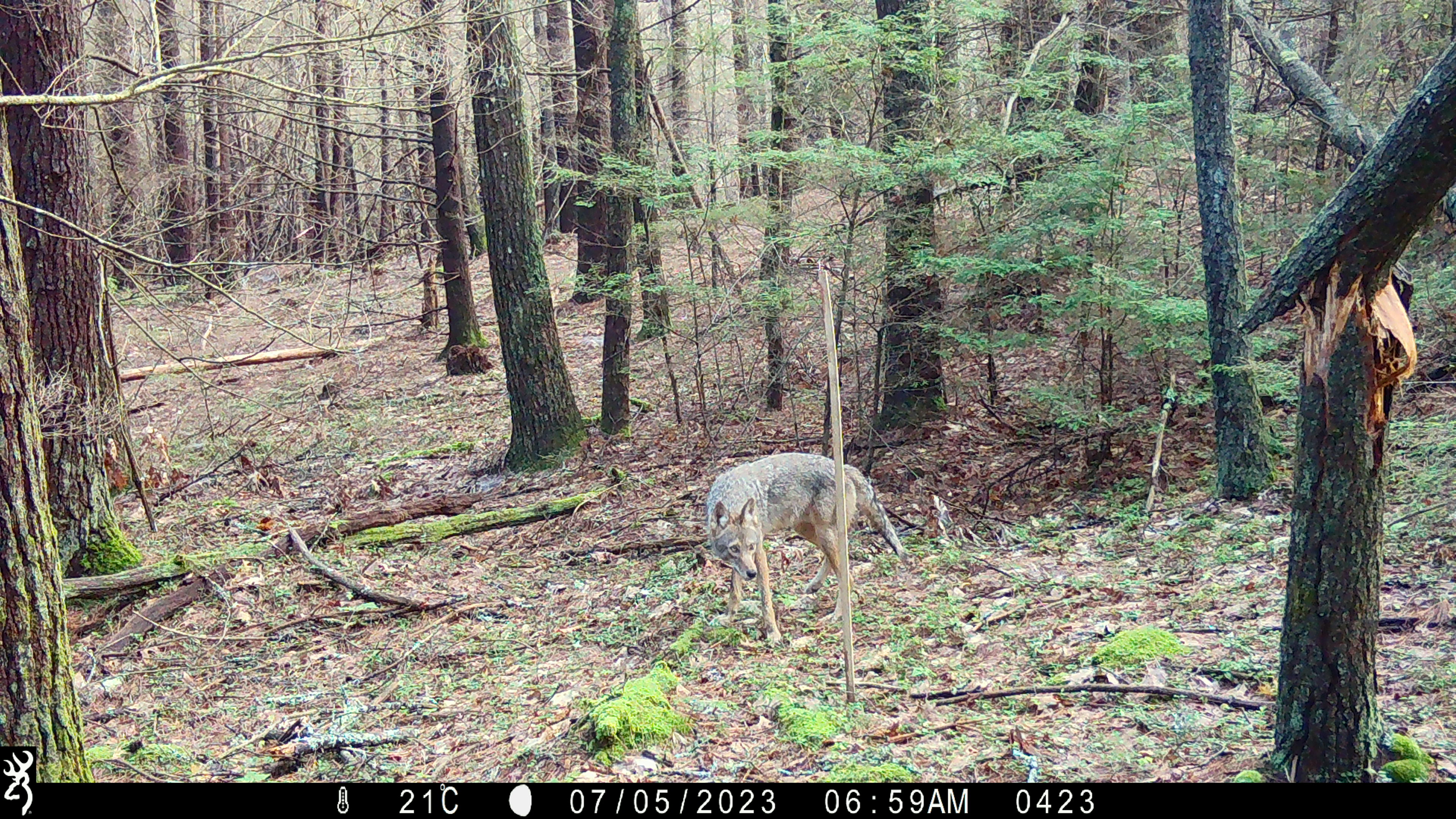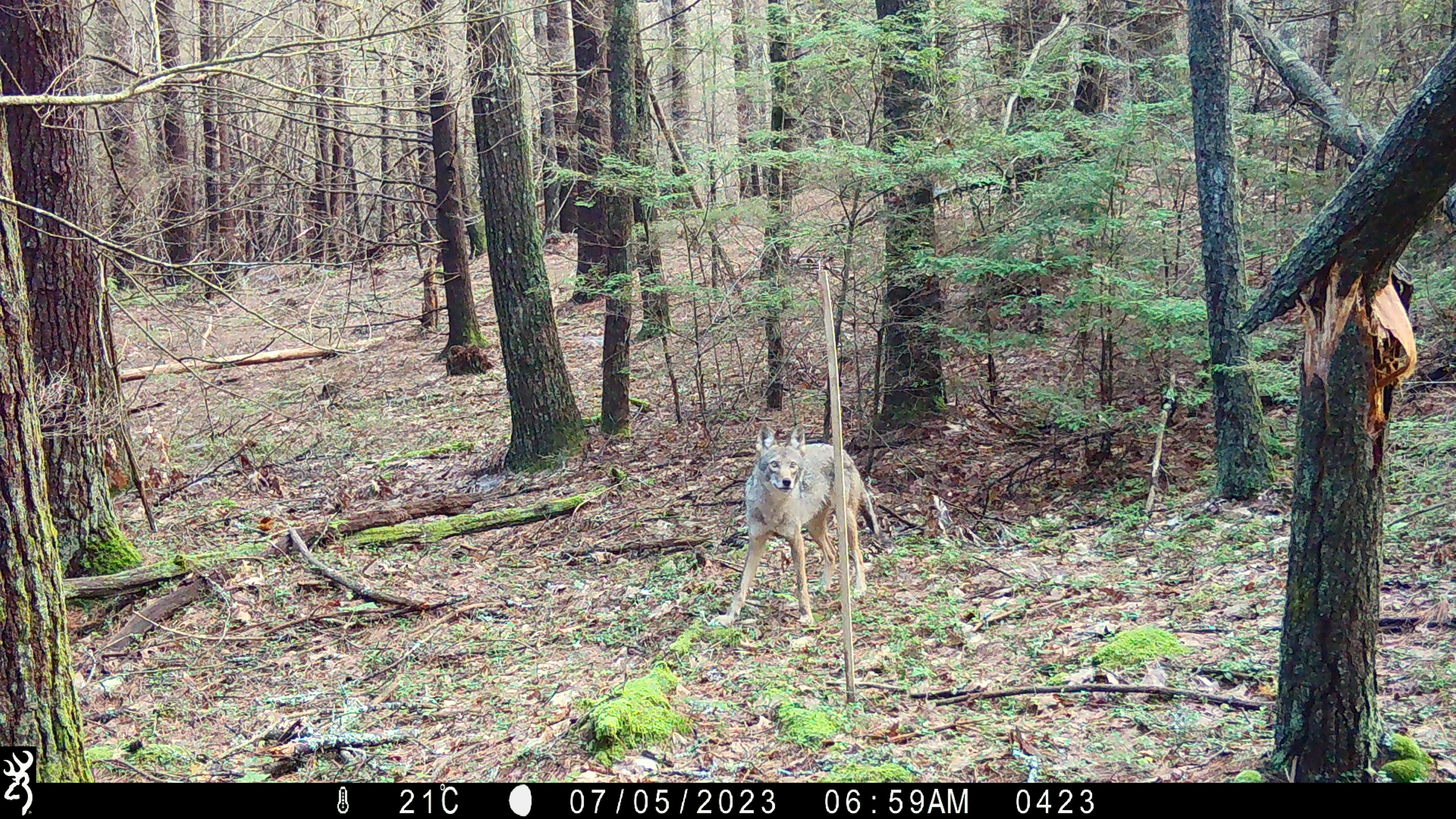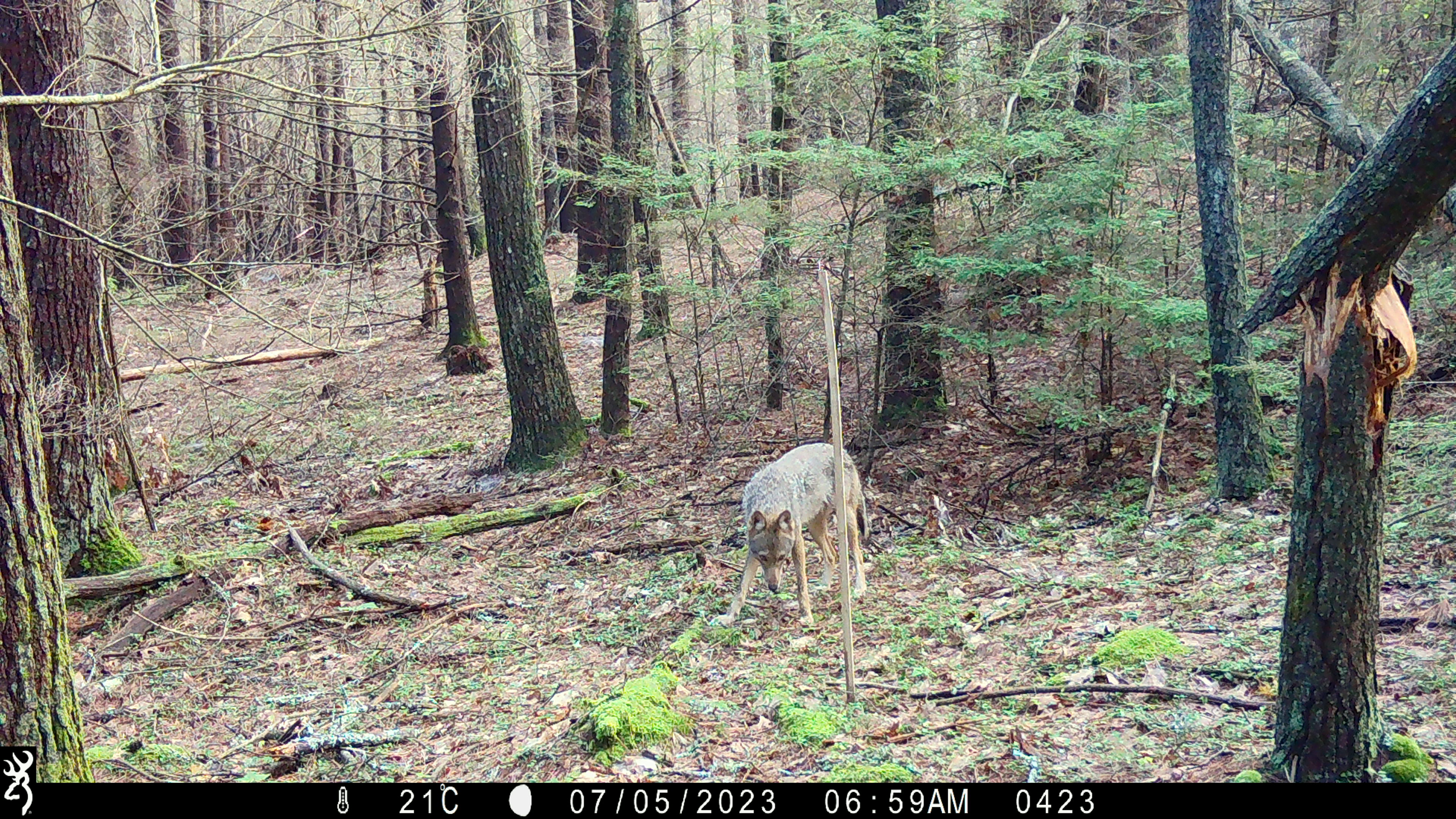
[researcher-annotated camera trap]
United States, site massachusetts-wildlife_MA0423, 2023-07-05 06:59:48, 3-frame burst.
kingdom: Animalia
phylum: Chordata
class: Mammalia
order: Carnivora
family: Canidae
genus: Canis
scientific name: Canis latrans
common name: coyote